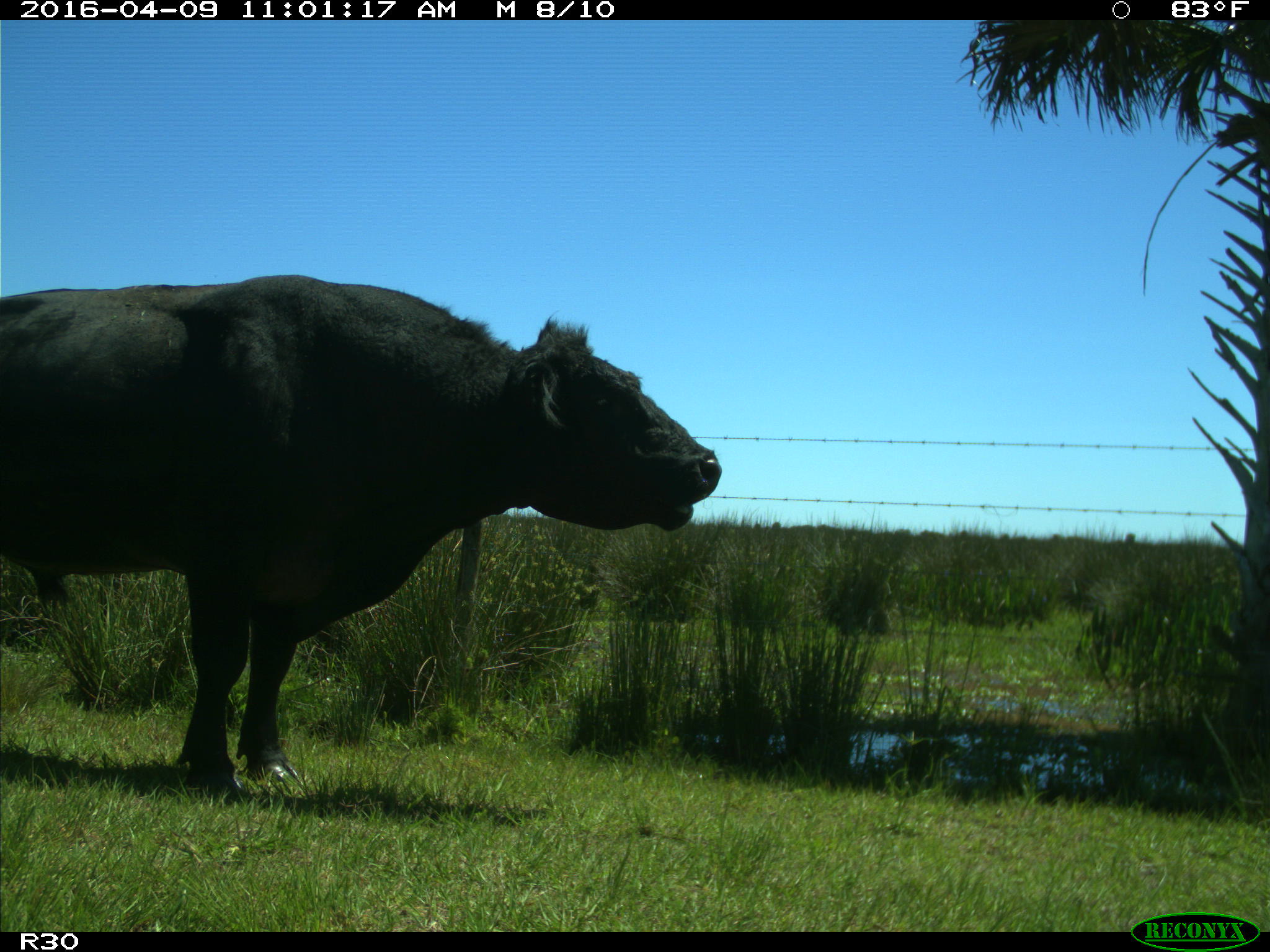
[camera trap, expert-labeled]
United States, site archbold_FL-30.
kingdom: Animalia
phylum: Chordata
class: Mammalia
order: Artiodactyla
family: Bovidae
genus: Bos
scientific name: Bos taurus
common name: domestic cow